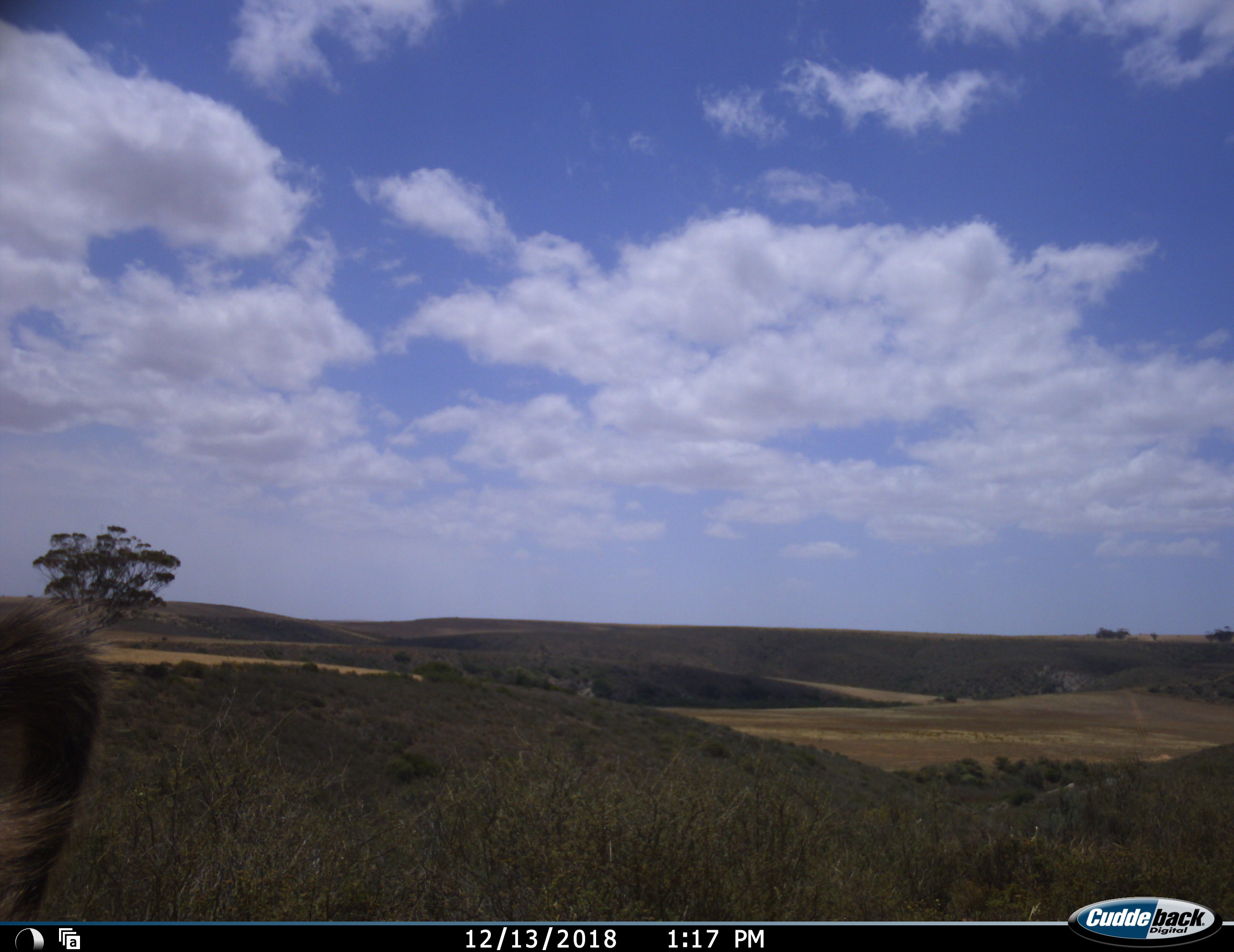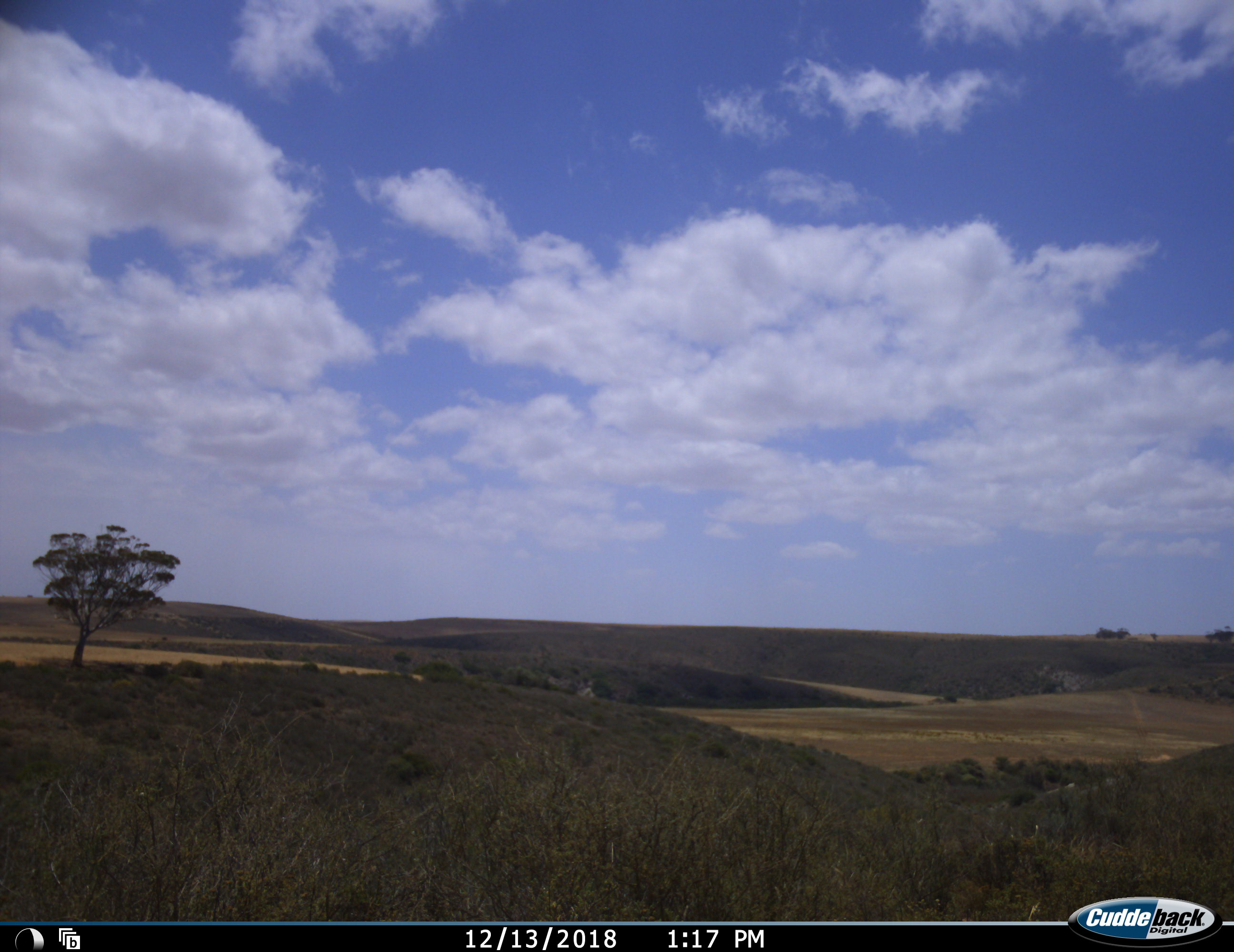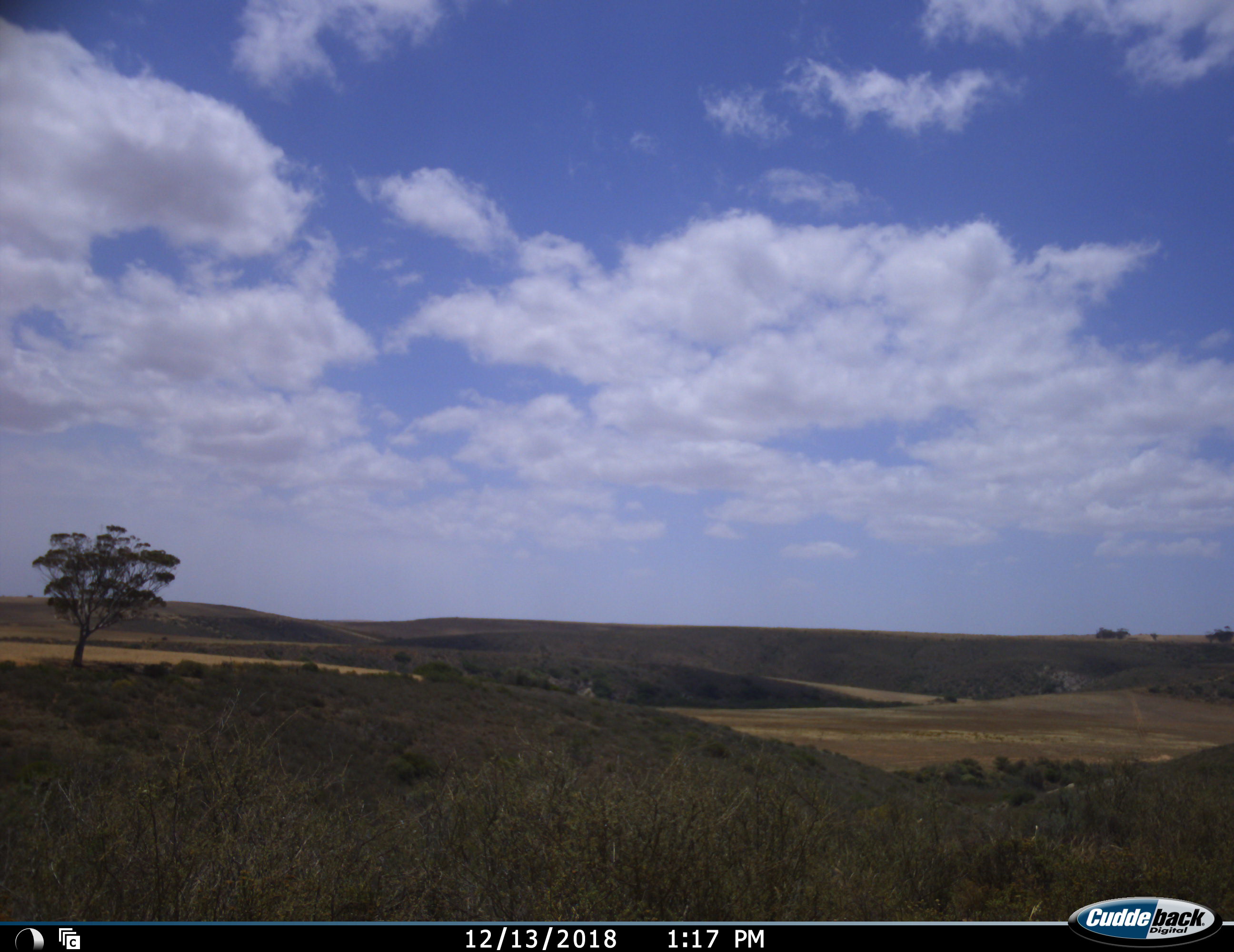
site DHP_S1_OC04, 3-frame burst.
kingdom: Animalia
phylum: Chordata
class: Mammalia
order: Primates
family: Cercopithecidae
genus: Papio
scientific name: Papio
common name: baboon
Baboon (Papio), count 1. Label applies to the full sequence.